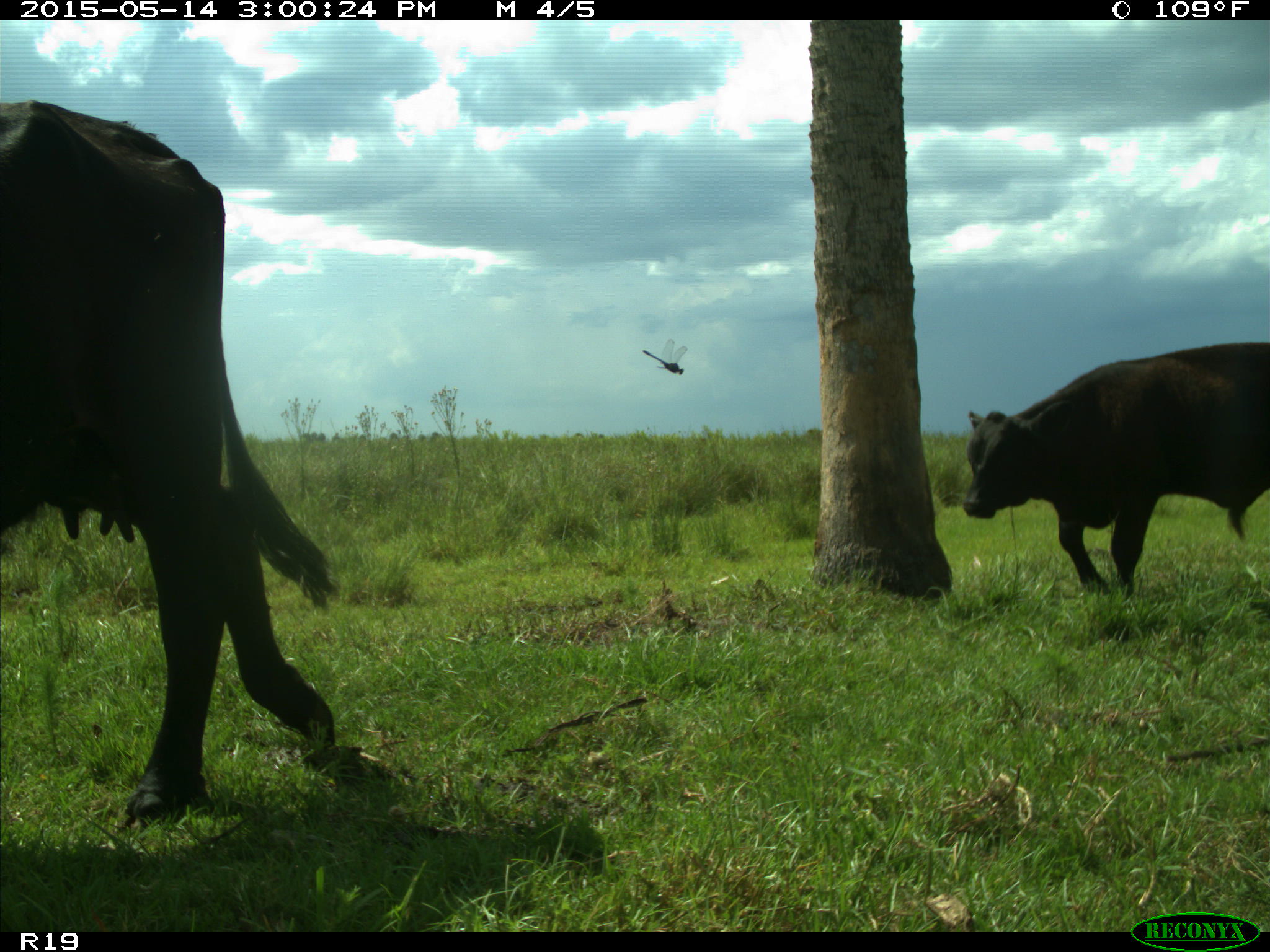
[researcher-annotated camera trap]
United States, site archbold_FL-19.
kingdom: Animalia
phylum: Chordata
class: Mammalia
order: Artiodactyla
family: Bovidae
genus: Bos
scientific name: Bos taurus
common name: domestic cow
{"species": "Bos taurus (domestic cow)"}